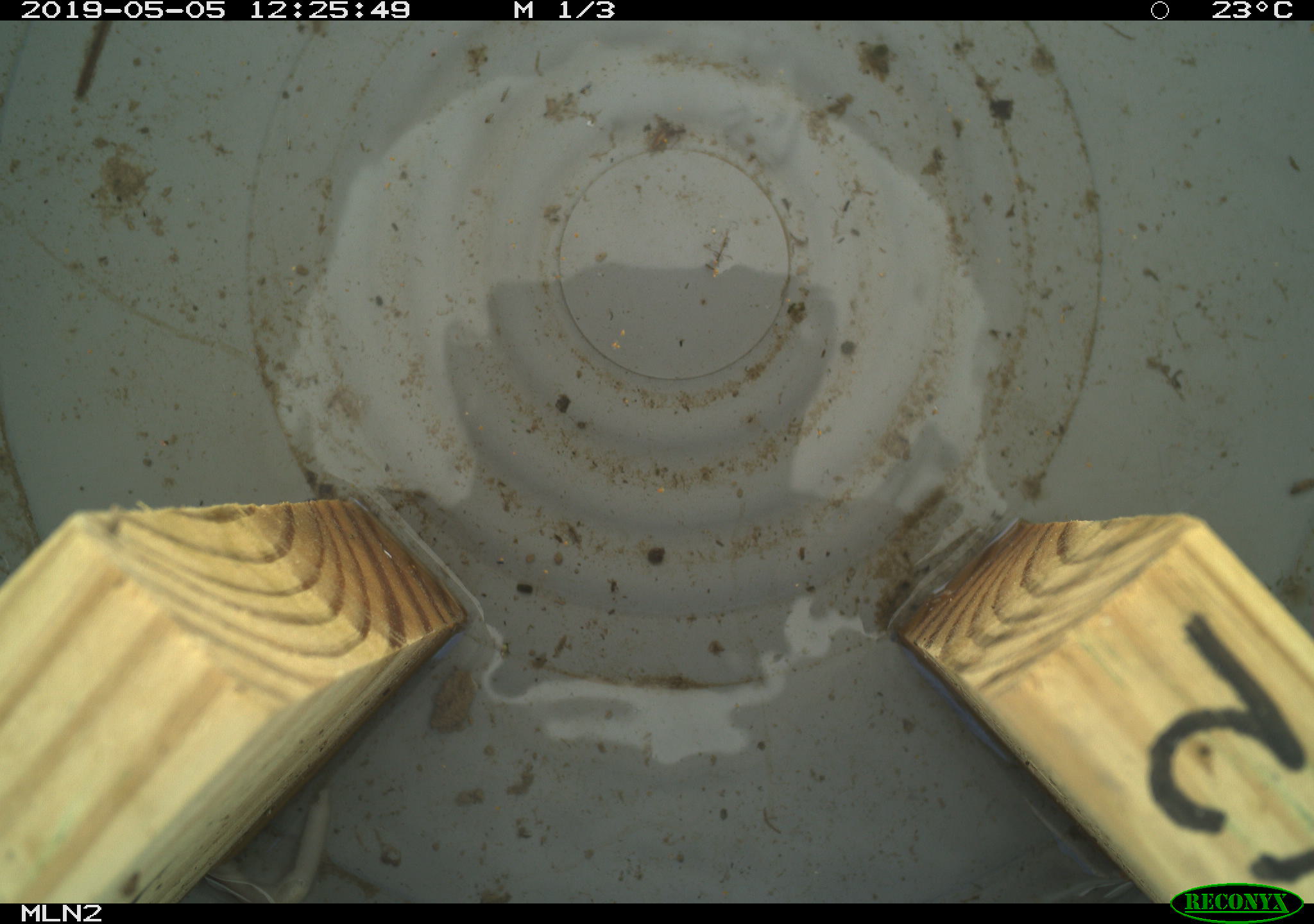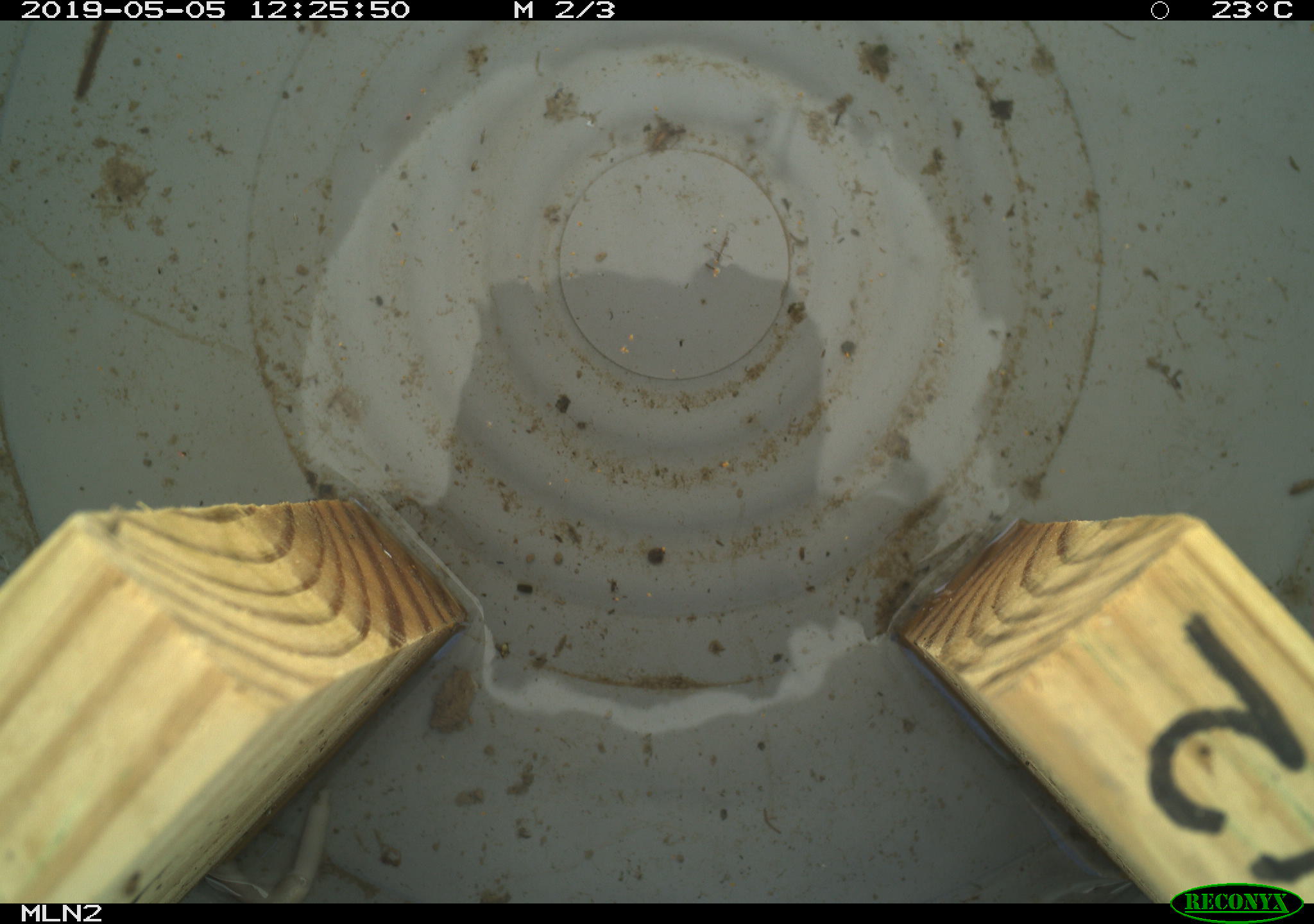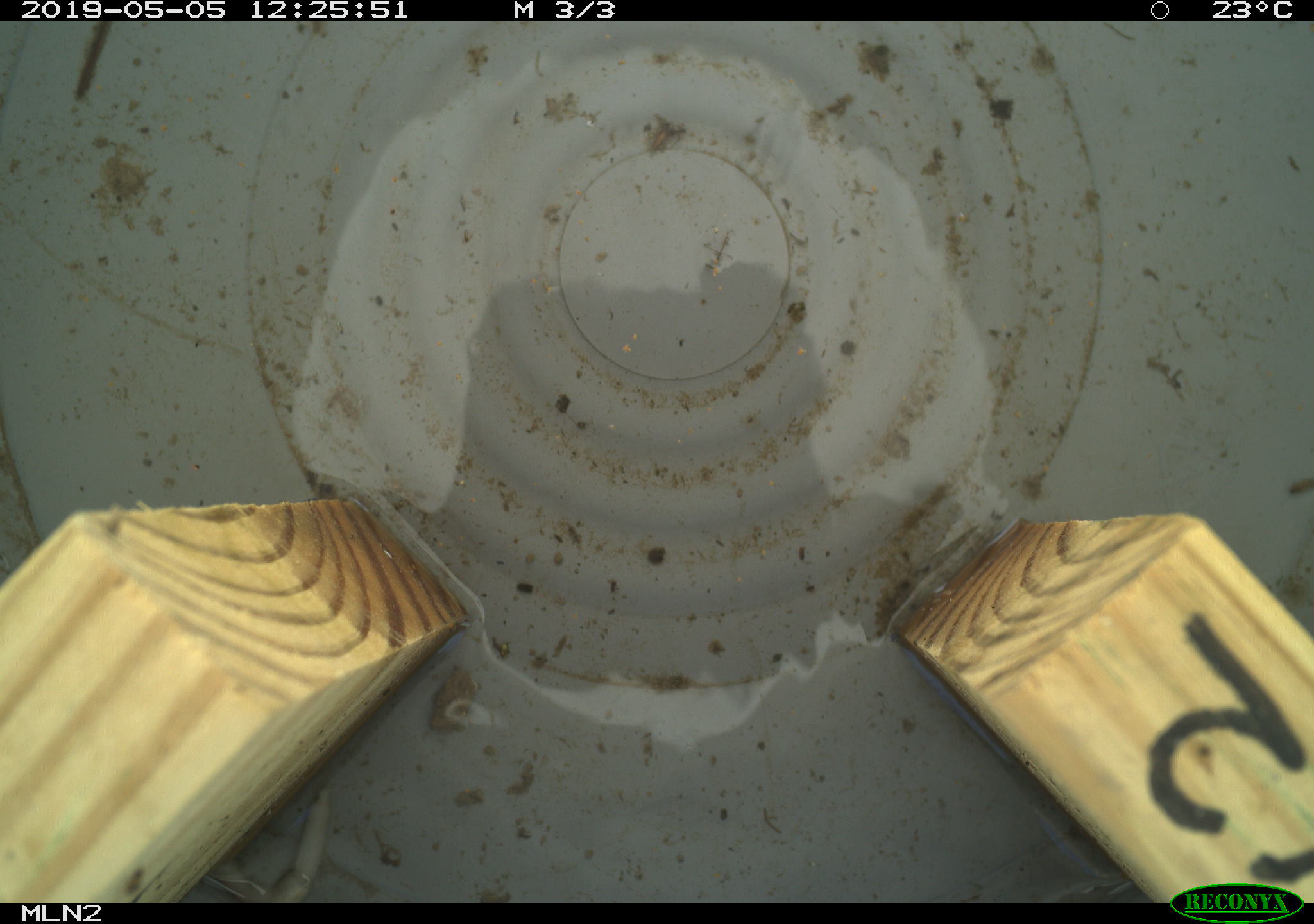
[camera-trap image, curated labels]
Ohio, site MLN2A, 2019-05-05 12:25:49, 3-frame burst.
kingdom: Animalia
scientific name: Animalia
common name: animal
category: invertebrate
Invertebrate (animal) (Animalia).